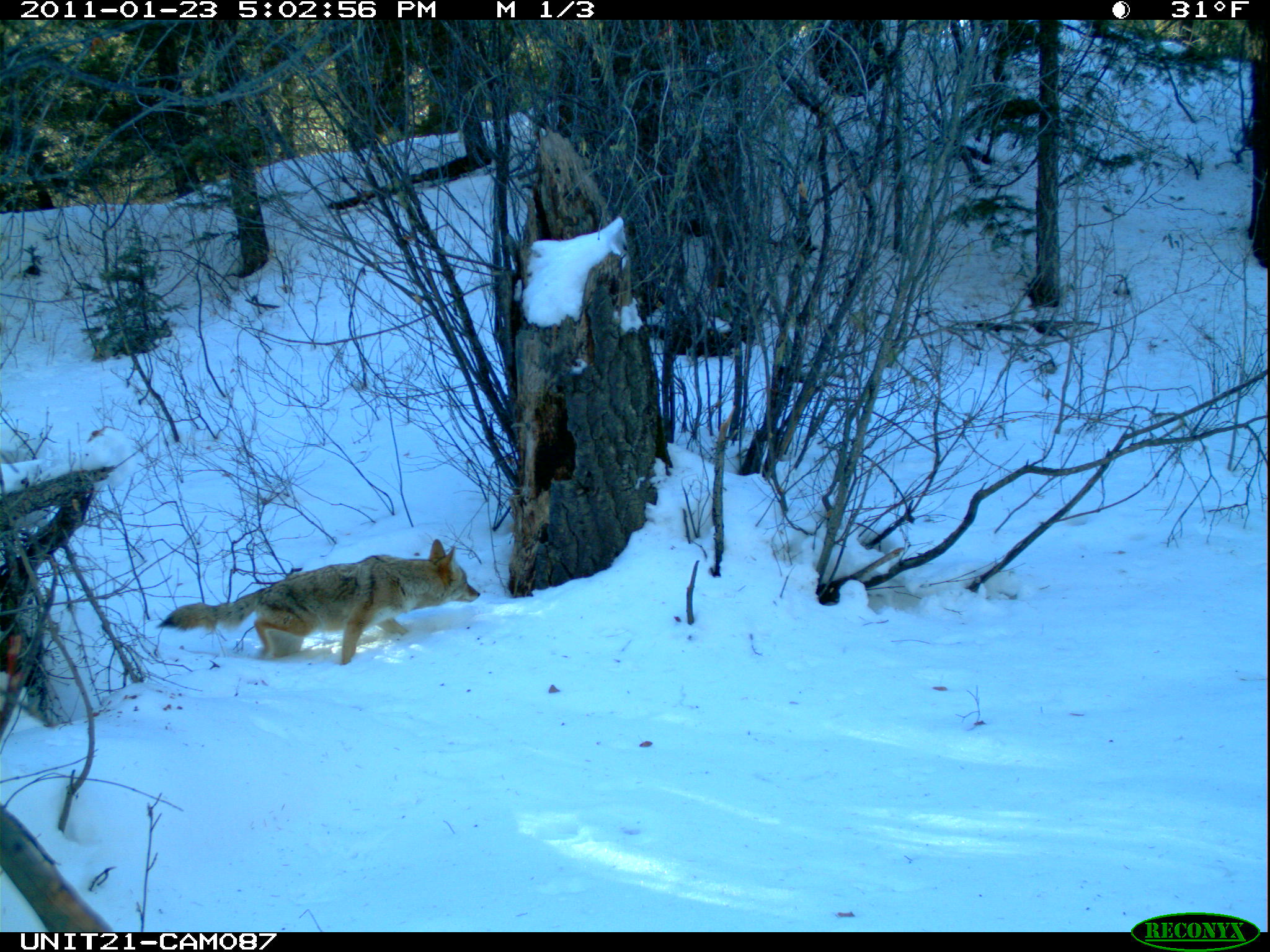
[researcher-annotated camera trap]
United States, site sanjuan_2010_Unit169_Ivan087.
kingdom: Animalia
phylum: Chordata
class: Mammalia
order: Carnivora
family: Canidae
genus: Canis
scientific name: Canis latrans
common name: coyote